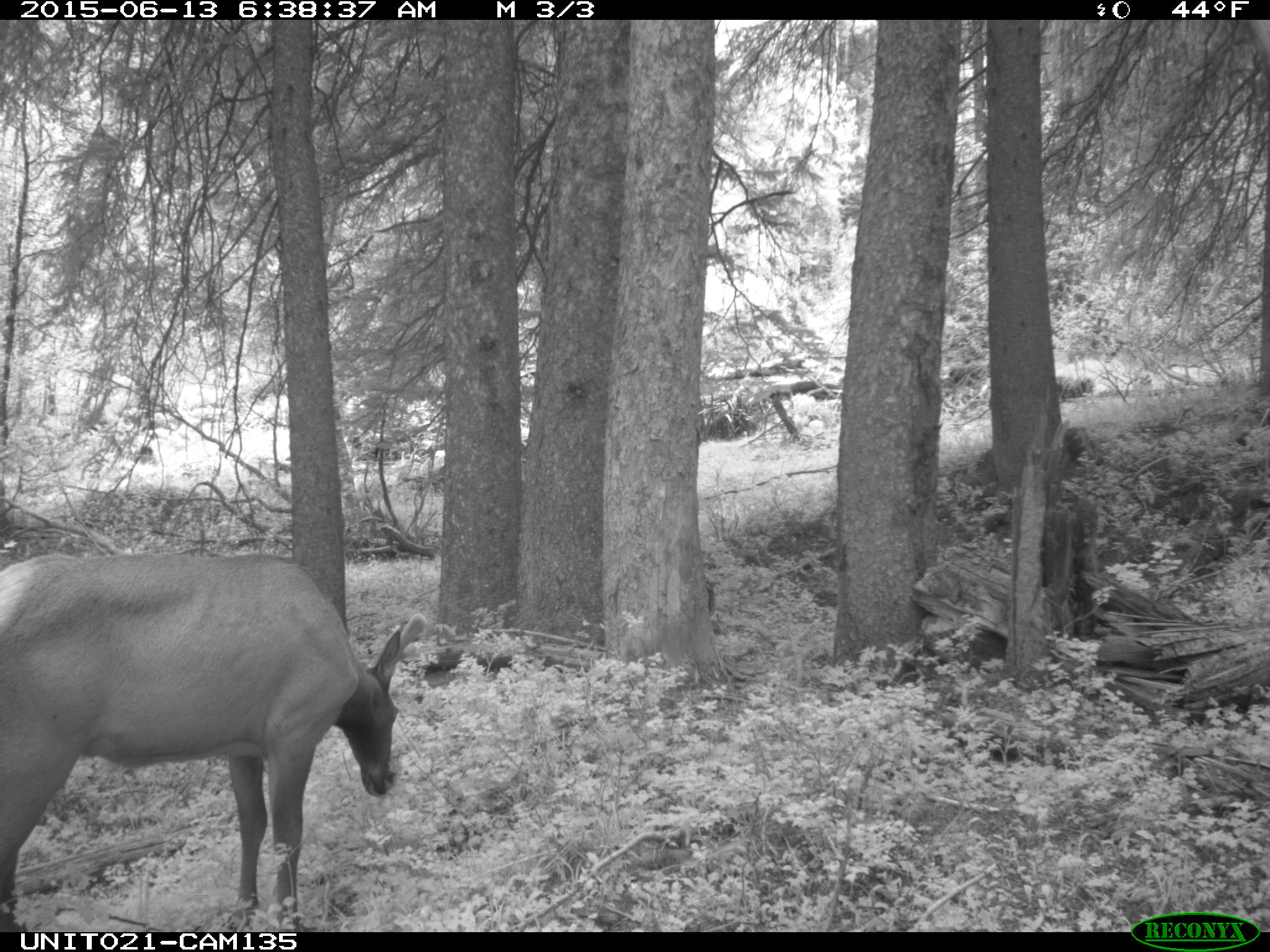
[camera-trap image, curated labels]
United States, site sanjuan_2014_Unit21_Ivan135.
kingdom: Animalia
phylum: Chordata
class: Mammalia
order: Artiodactyla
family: Cervidae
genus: Cervus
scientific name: Cervus elaphus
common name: red deer